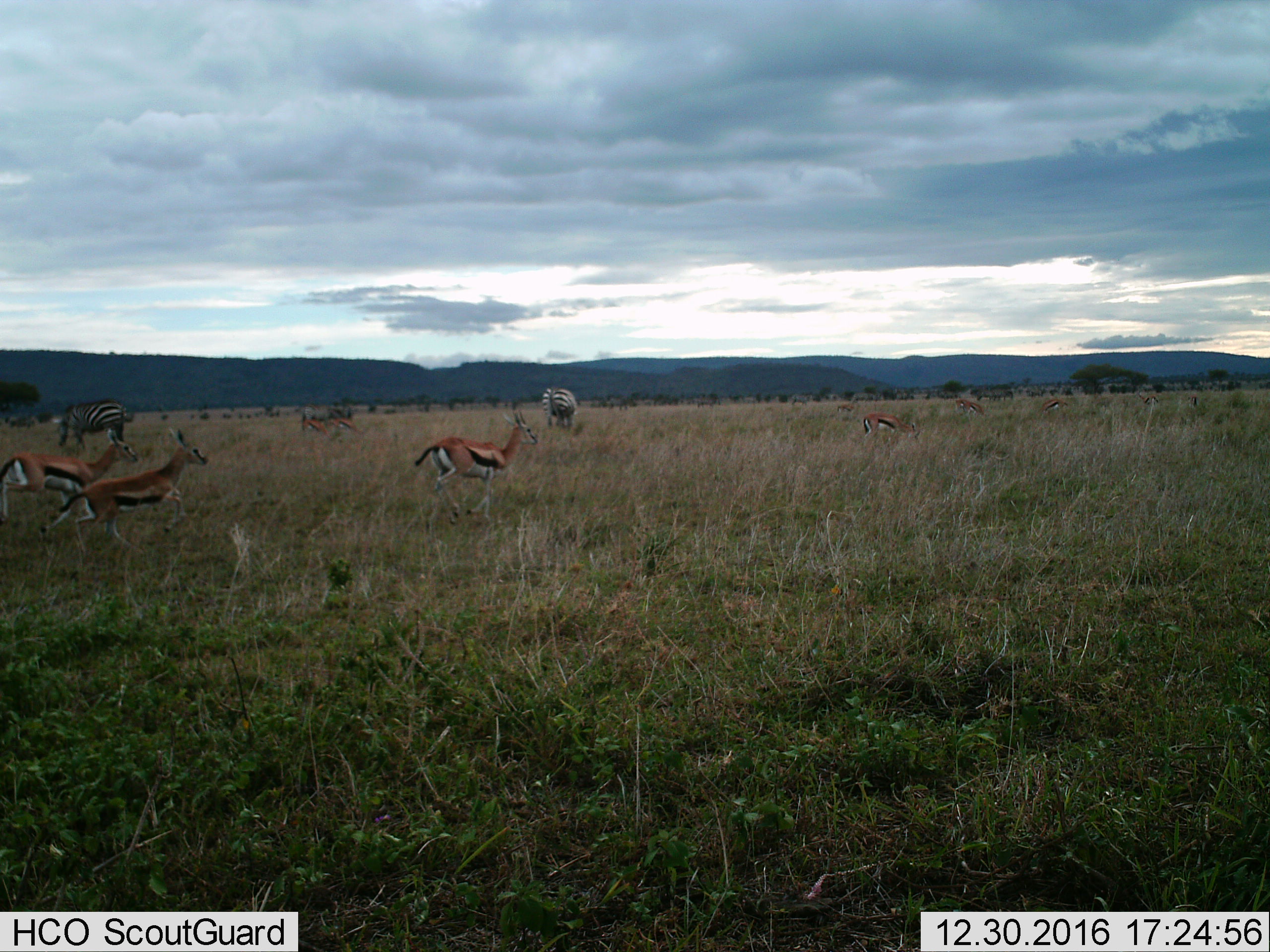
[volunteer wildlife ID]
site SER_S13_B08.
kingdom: Animalia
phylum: Chordata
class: Mammalia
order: Artiodactyla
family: Bovidae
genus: Eudorcas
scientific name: Eudorcas thomsonii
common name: thomson's gazelle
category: gazellethomsons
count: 11-50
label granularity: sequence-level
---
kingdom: Animalia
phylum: Chordata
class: Mammalia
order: Perissodactyla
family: Equidae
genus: Equus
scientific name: Equus quagga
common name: plains zebra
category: zebraplains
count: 2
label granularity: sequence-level